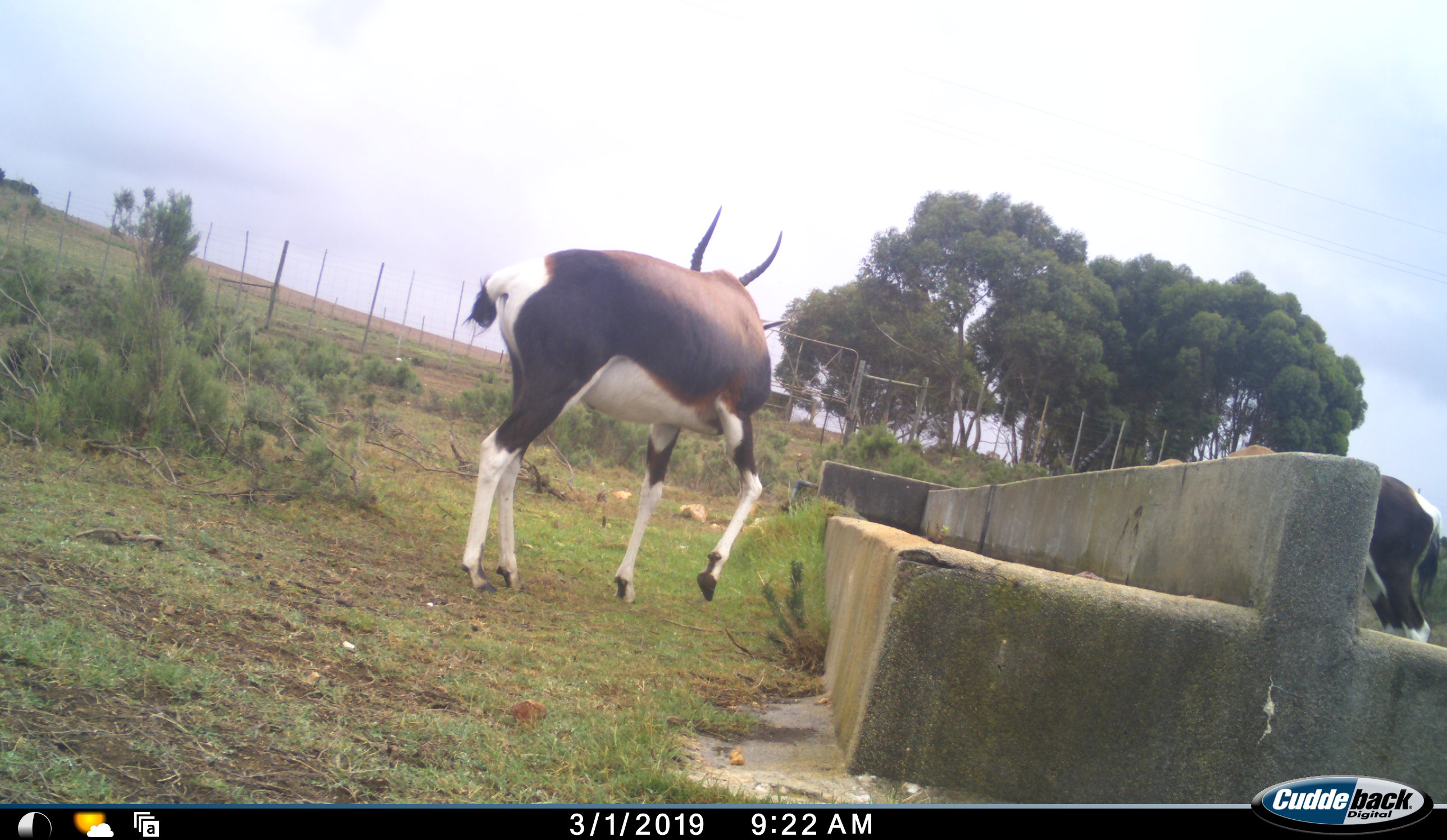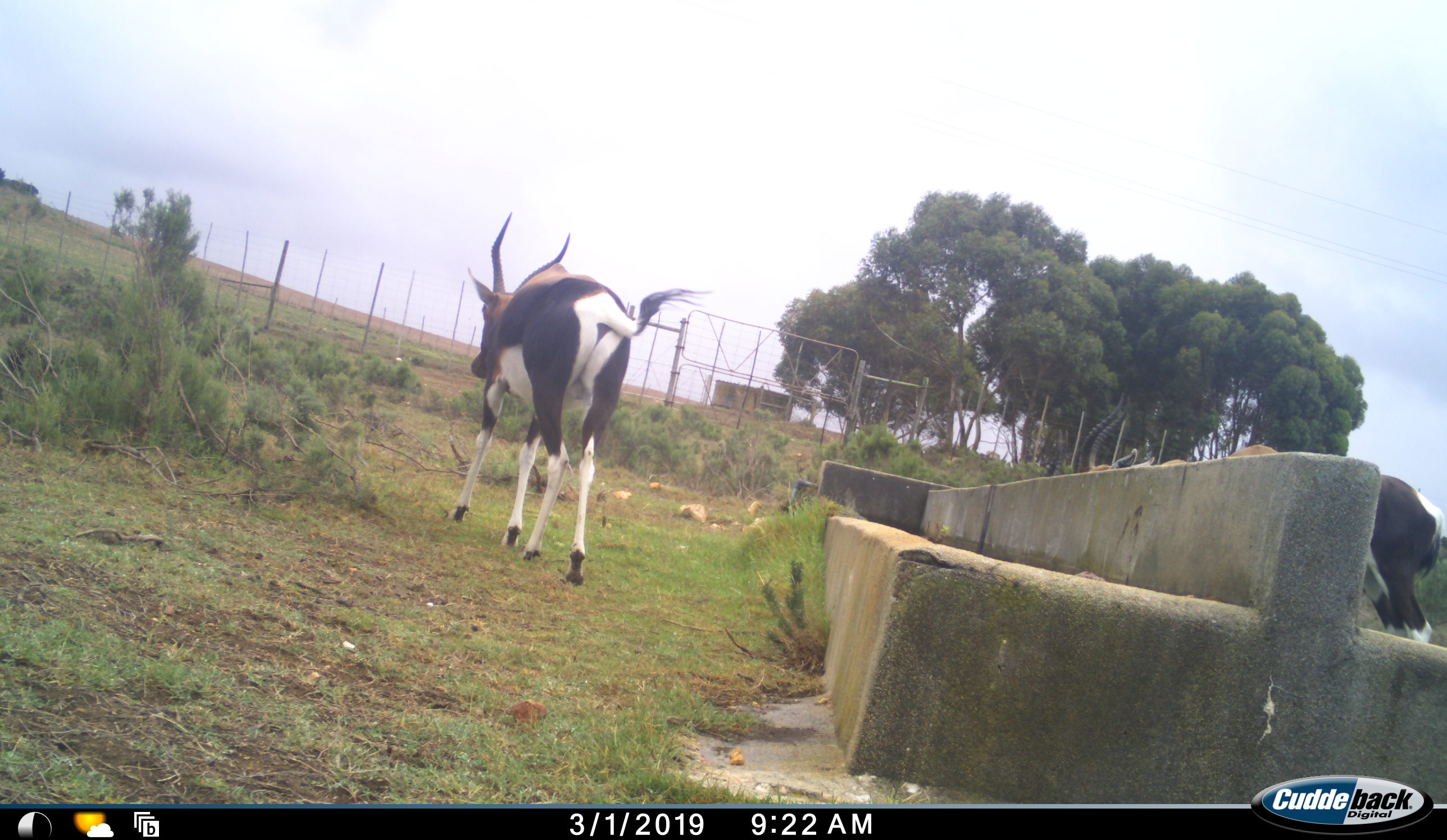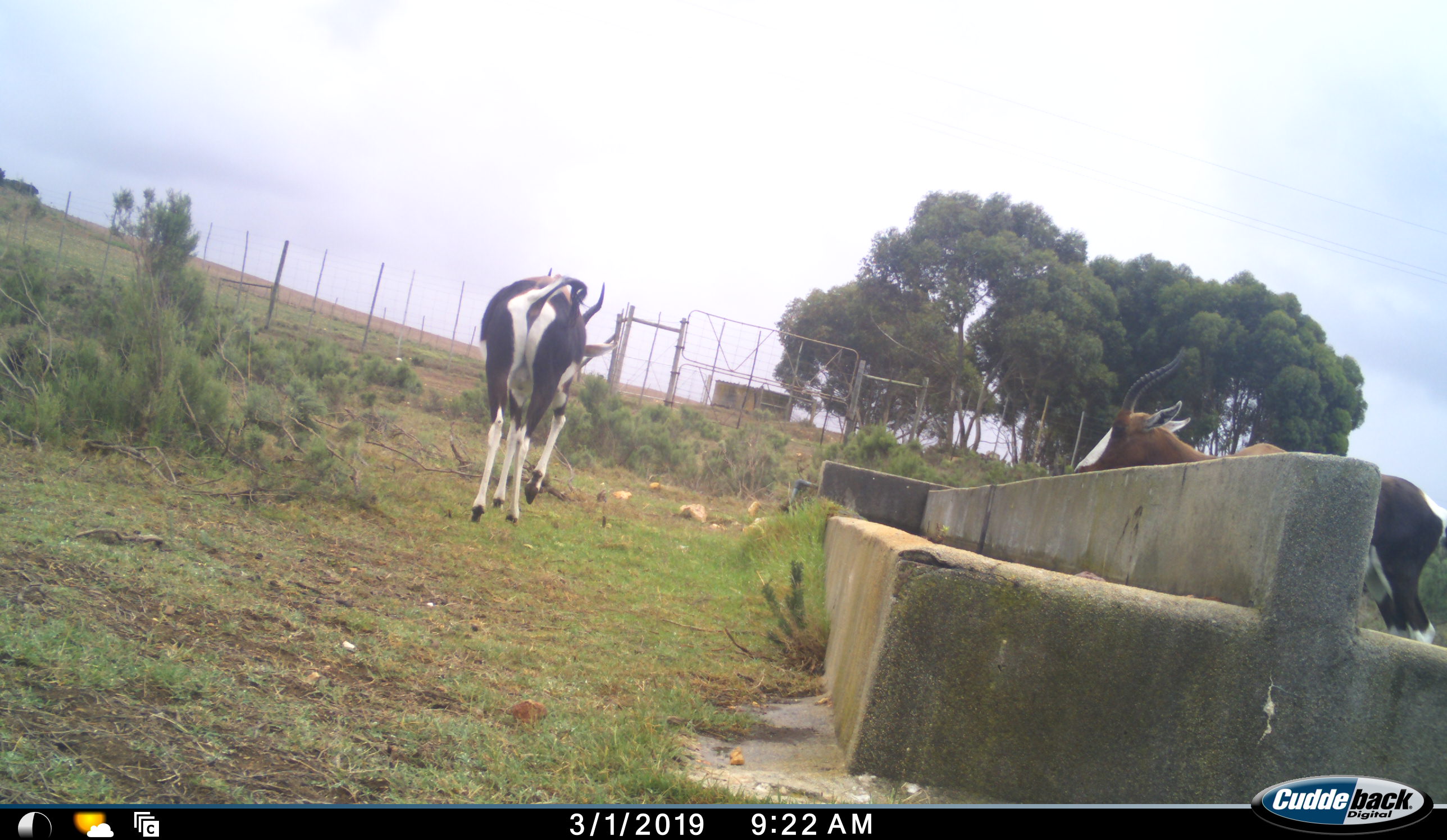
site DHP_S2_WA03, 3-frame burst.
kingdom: Animalia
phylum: Chordata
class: Mammalia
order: Artiodactyla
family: Bovidae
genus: Damaliscus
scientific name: Damaliscus pygargus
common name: bontebok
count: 2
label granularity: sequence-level